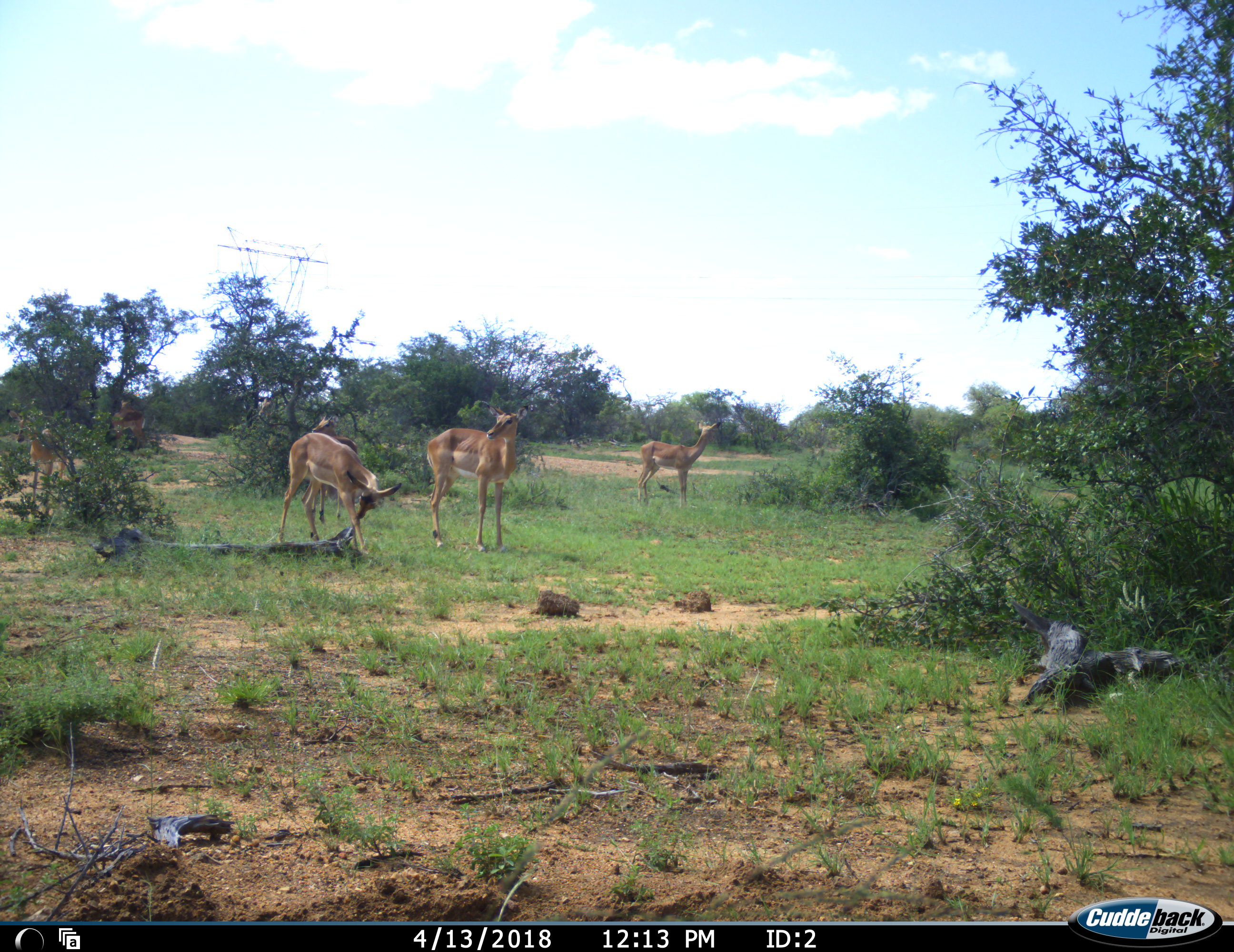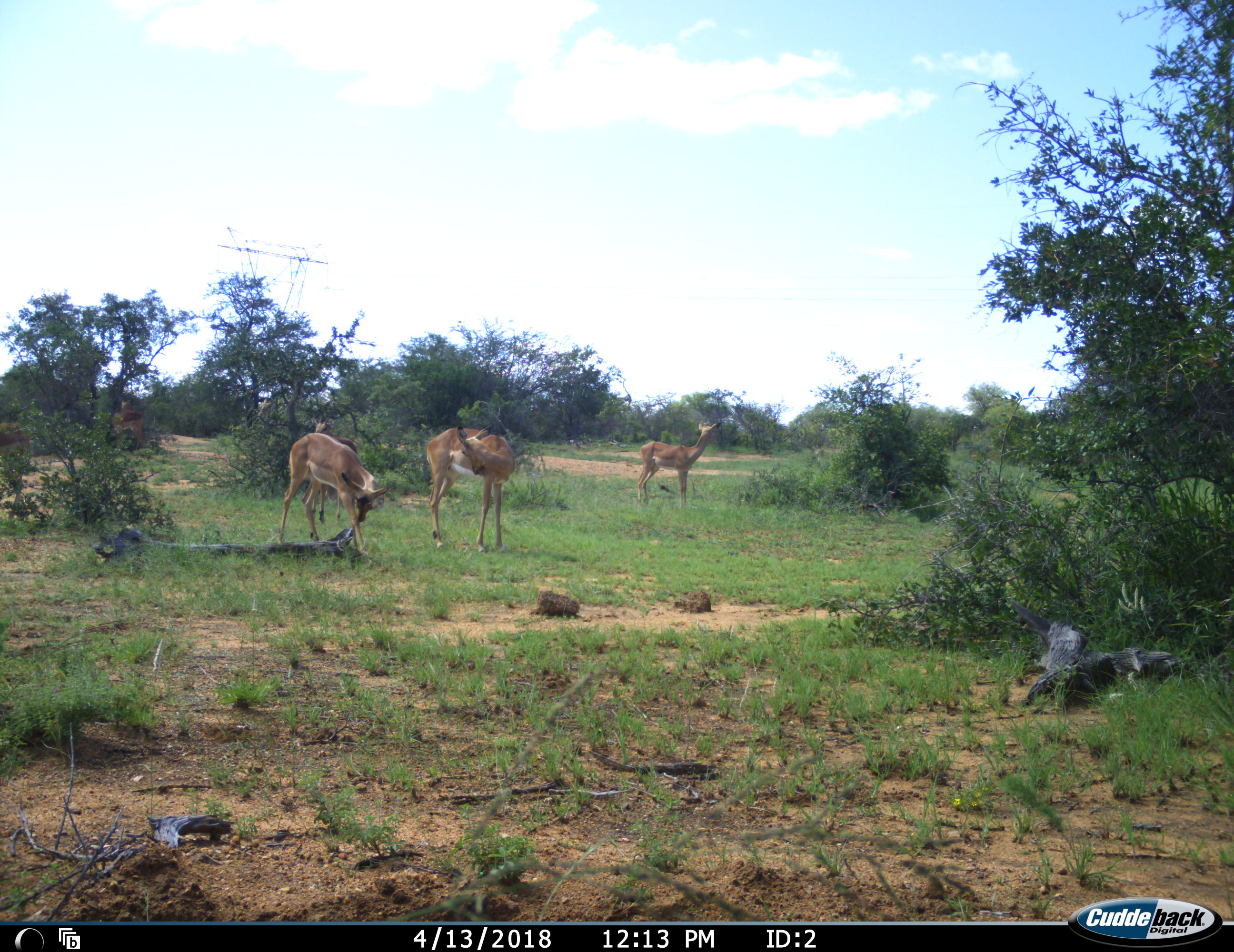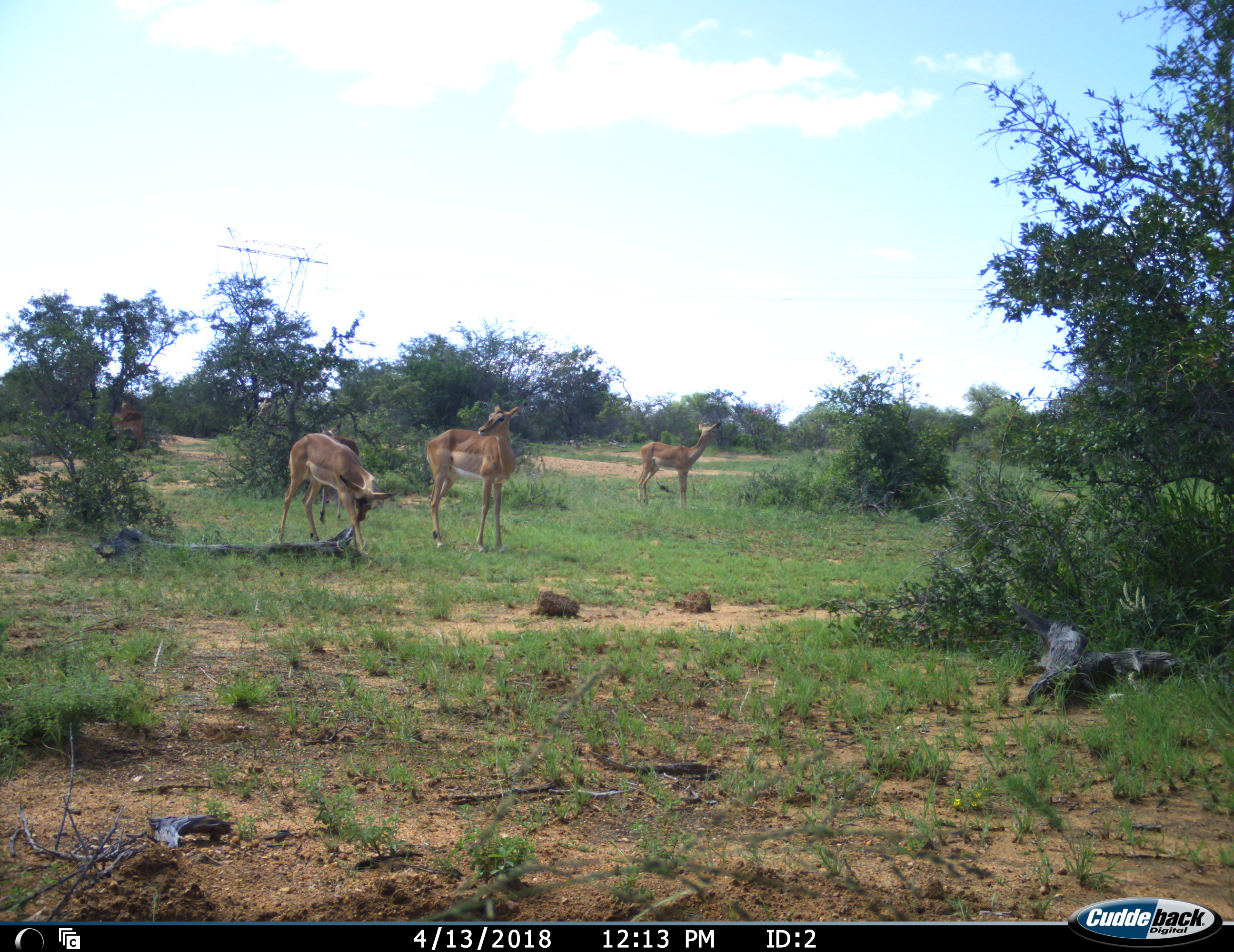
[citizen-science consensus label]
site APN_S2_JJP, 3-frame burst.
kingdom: Animalia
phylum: Chordata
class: Mammalia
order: Artiodactyla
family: Bovidae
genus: Aepyceros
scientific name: Aepyceros melampus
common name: impala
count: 5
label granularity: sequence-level